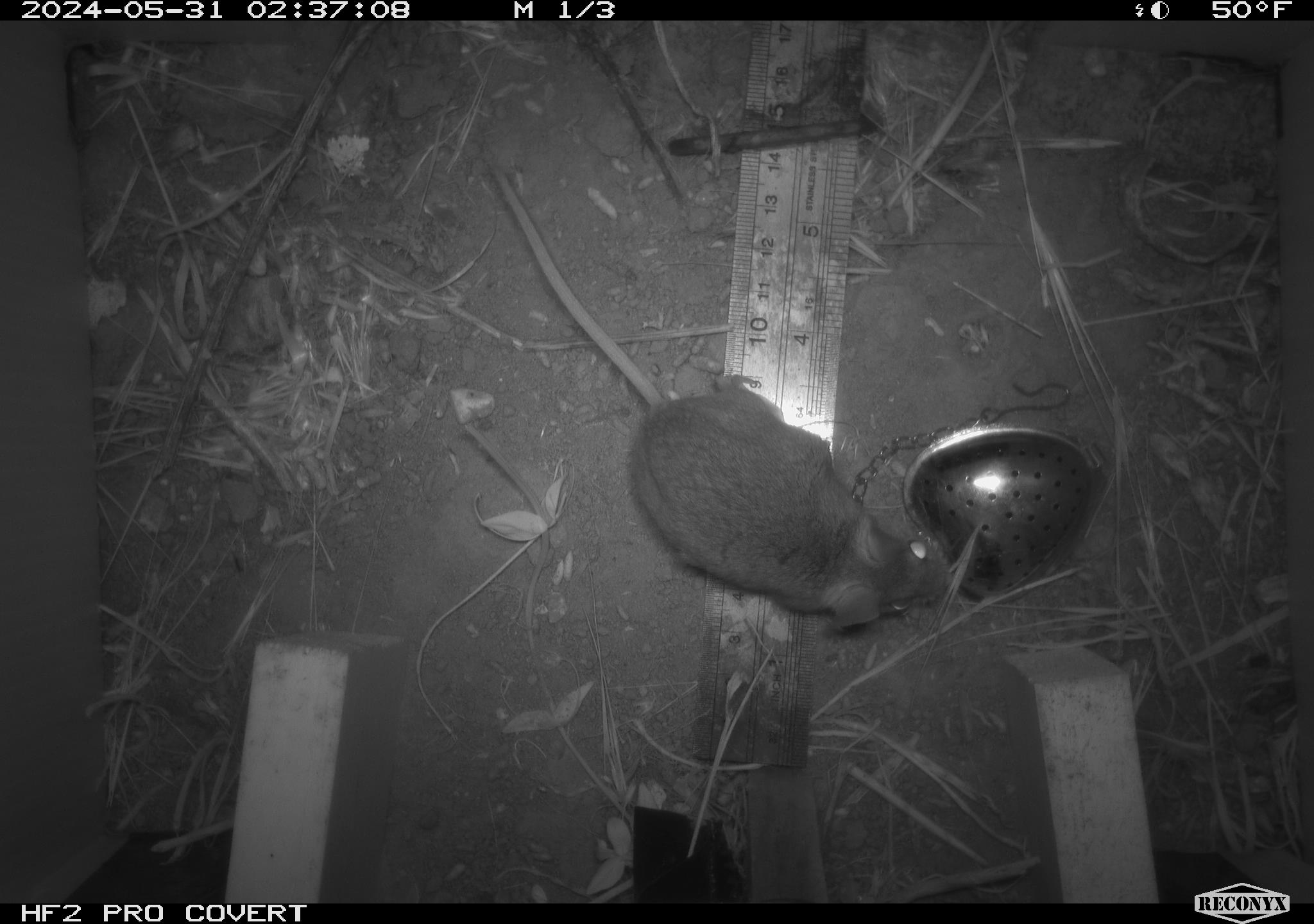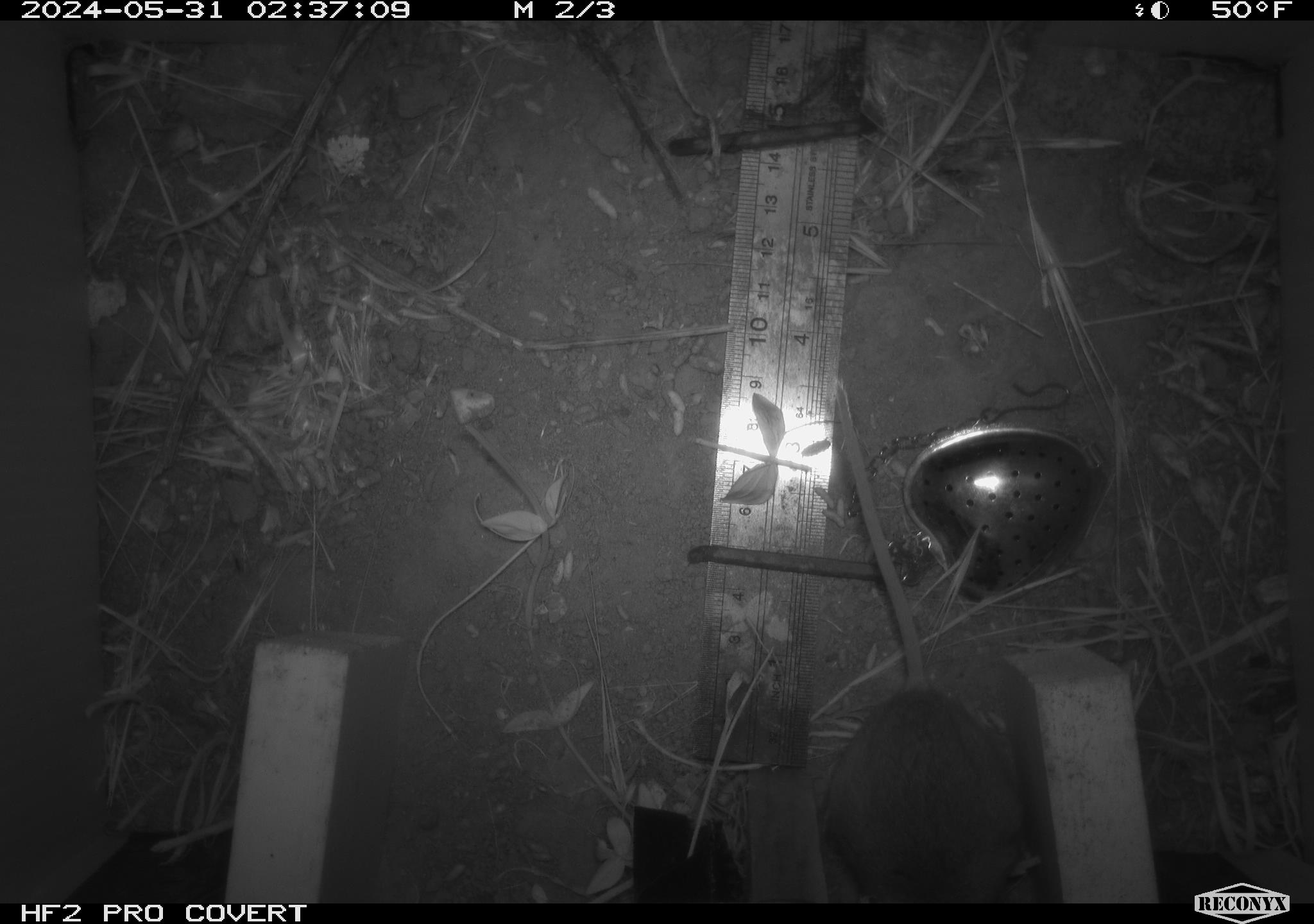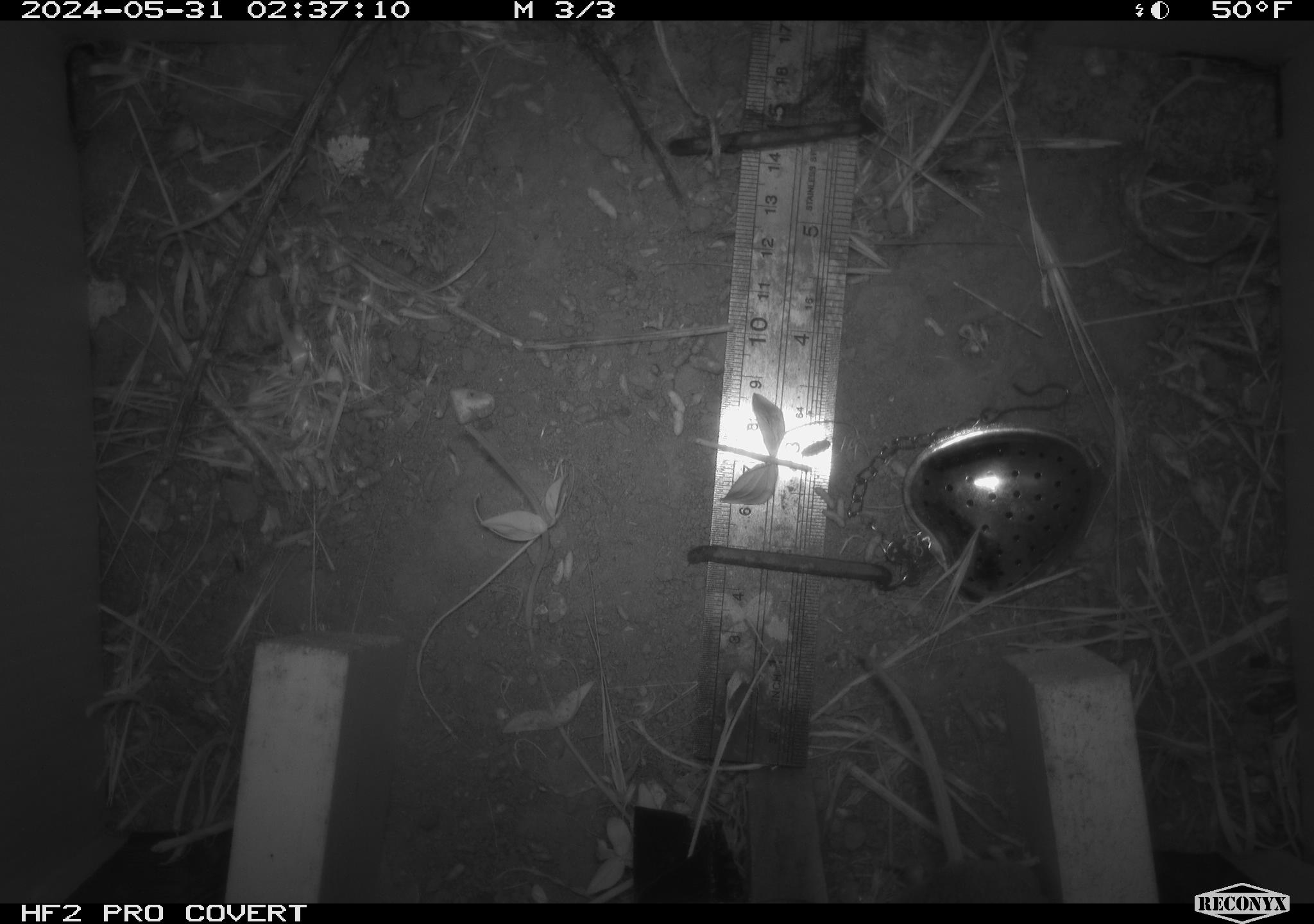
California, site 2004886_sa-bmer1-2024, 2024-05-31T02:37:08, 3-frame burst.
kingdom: Animalia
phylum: Chordata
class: Mammalia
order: Rodentia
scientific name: Rodentia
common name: mouse species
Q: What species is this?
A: Mouse species (Rodentia).